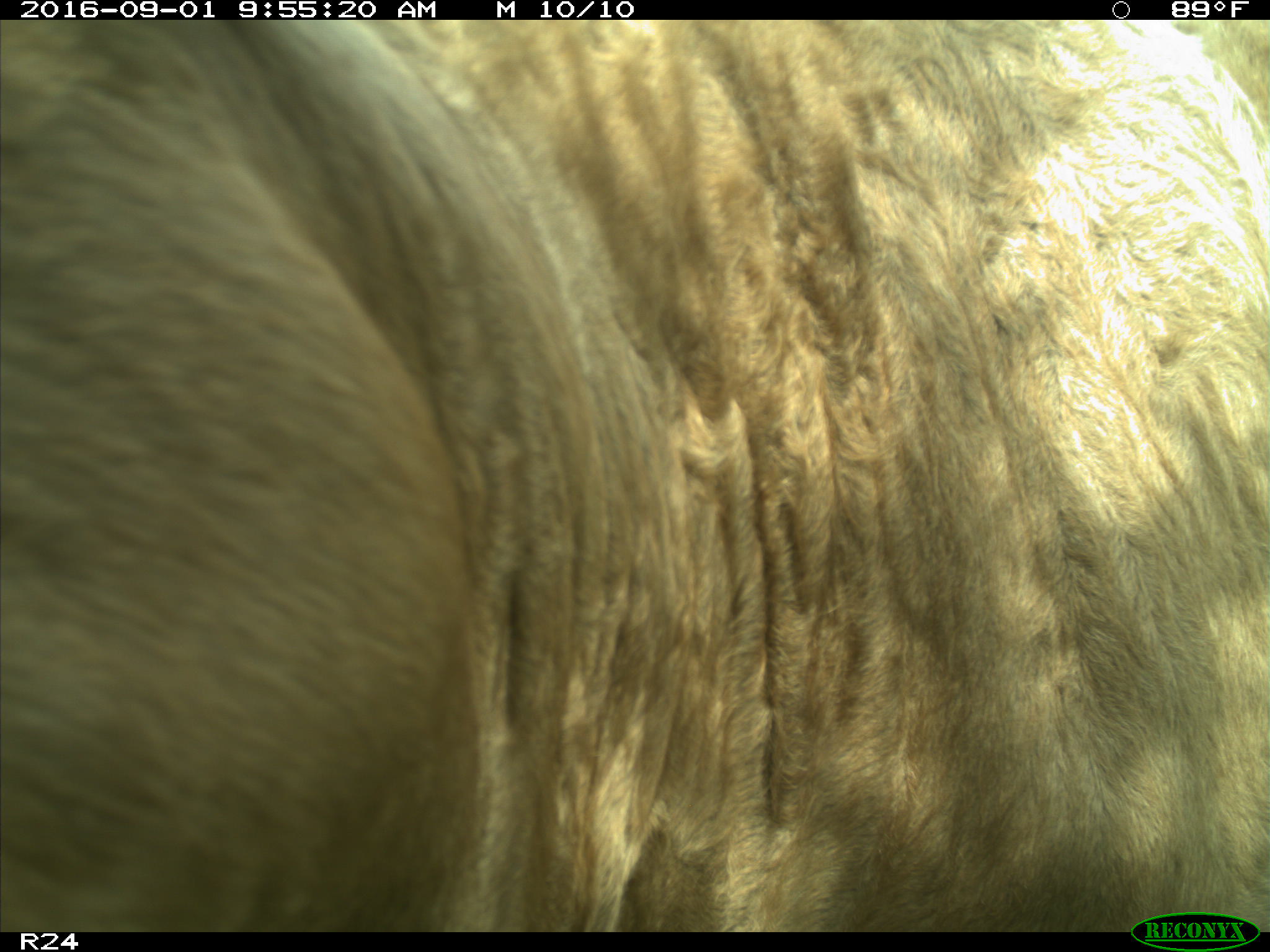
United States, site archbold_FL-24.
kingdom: Animalia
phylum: Chordata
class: Mammalia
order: Artiodactyla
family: Bovidae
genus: Bos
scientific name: Bos taurus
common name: domestic cow